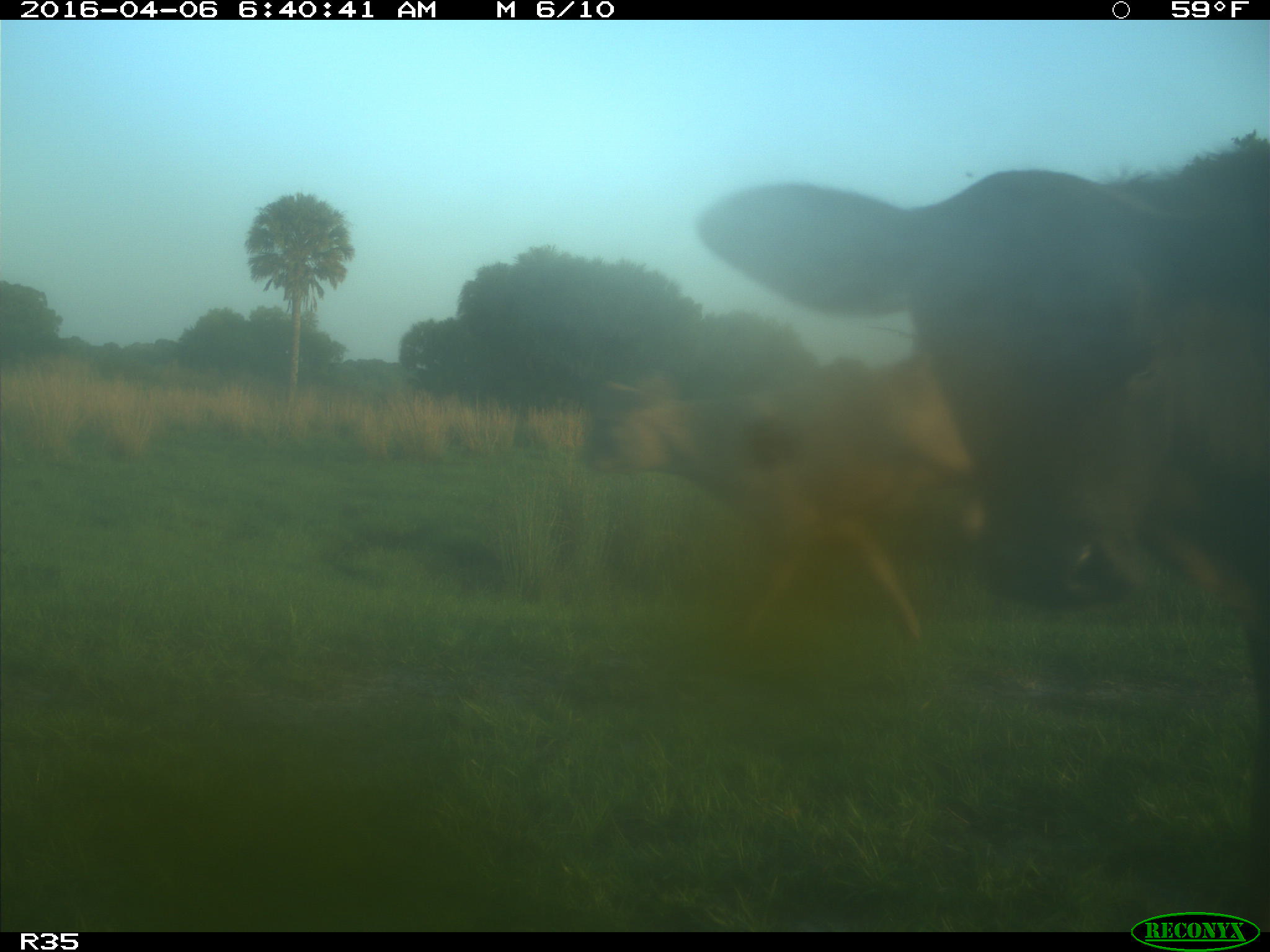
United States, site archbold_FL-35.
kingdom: Animalia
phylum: Chordata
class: Mammalia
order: Artiodactyla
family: Bovidae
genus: Bos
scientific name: Bos taurus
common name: domestic cow